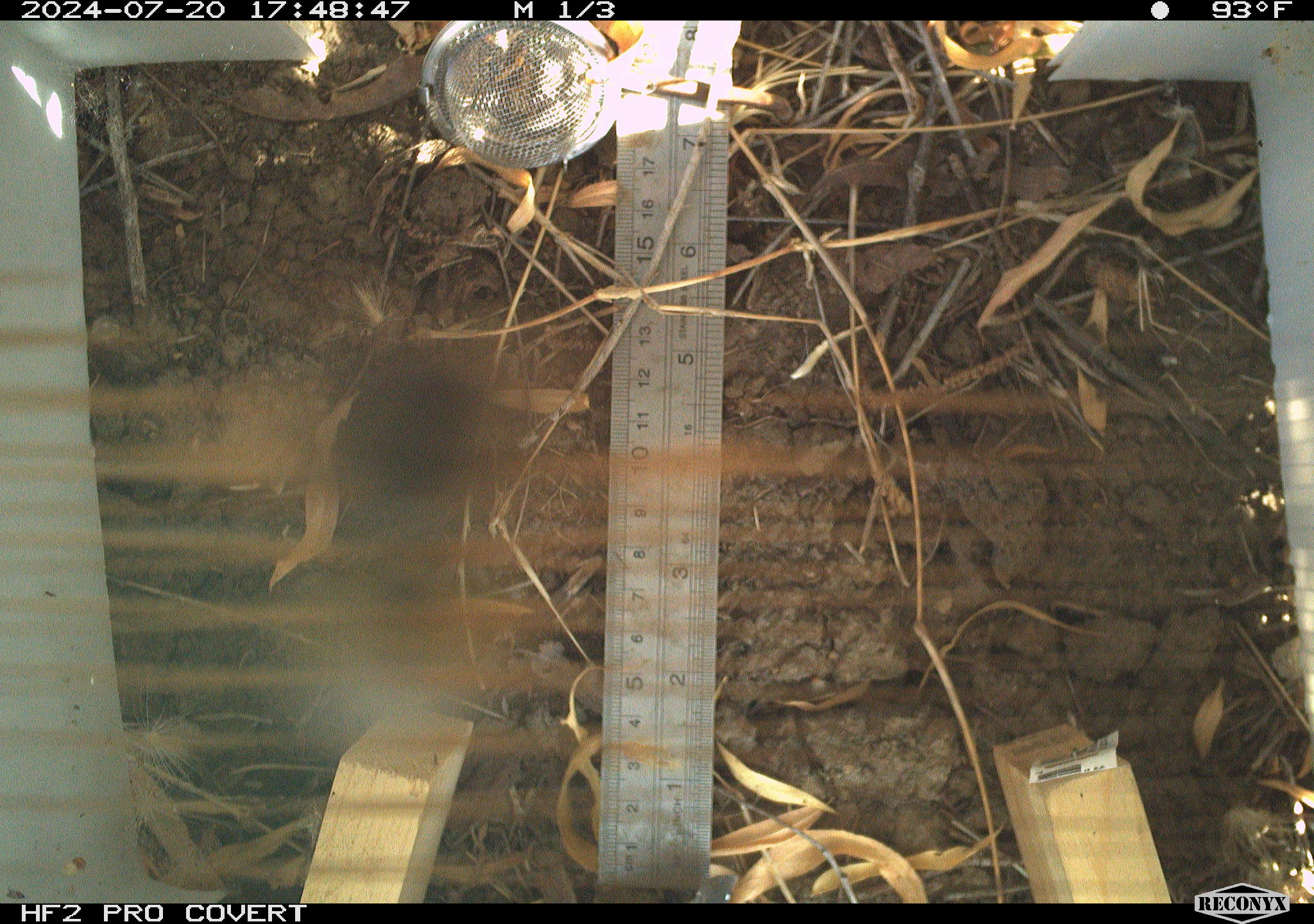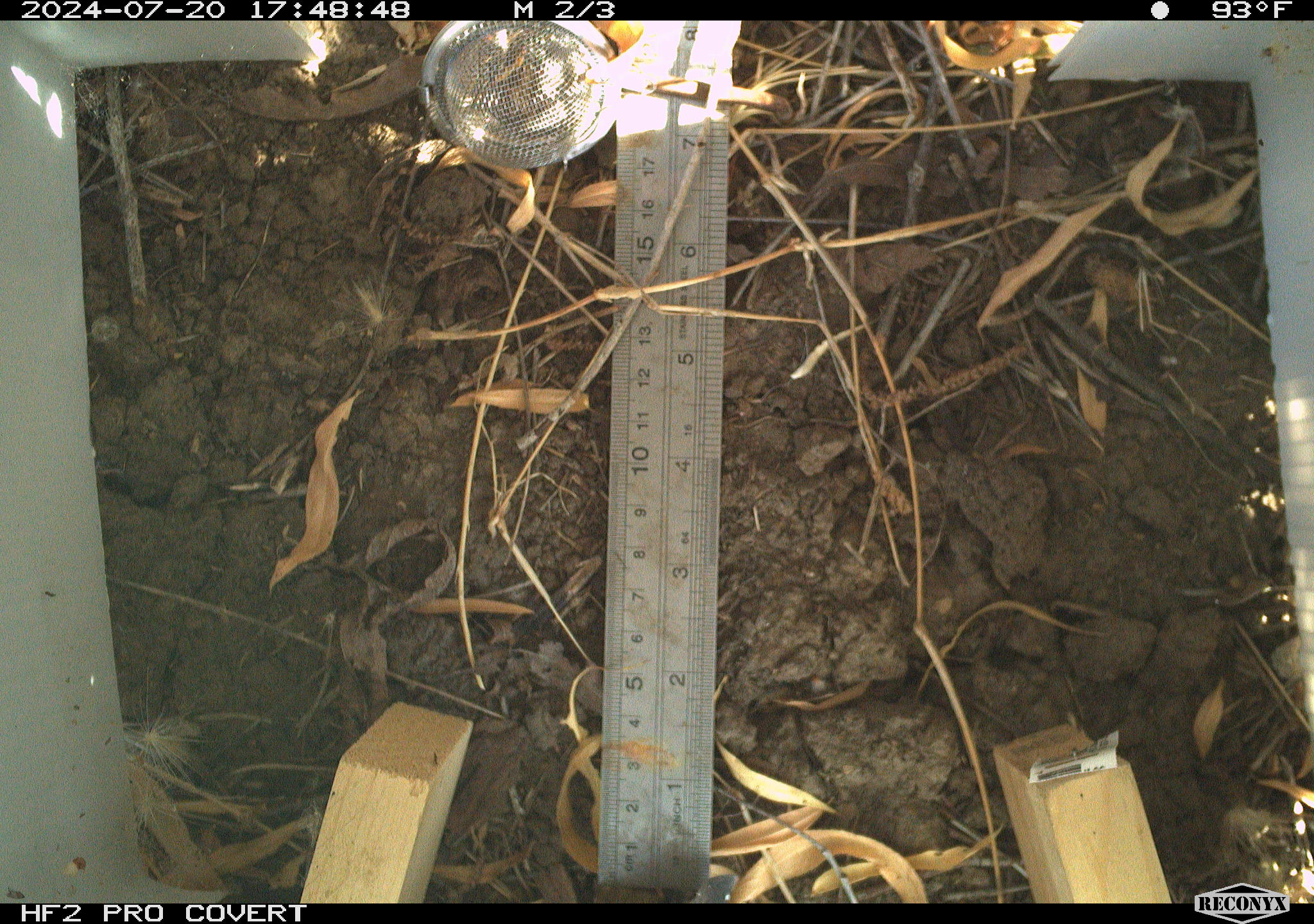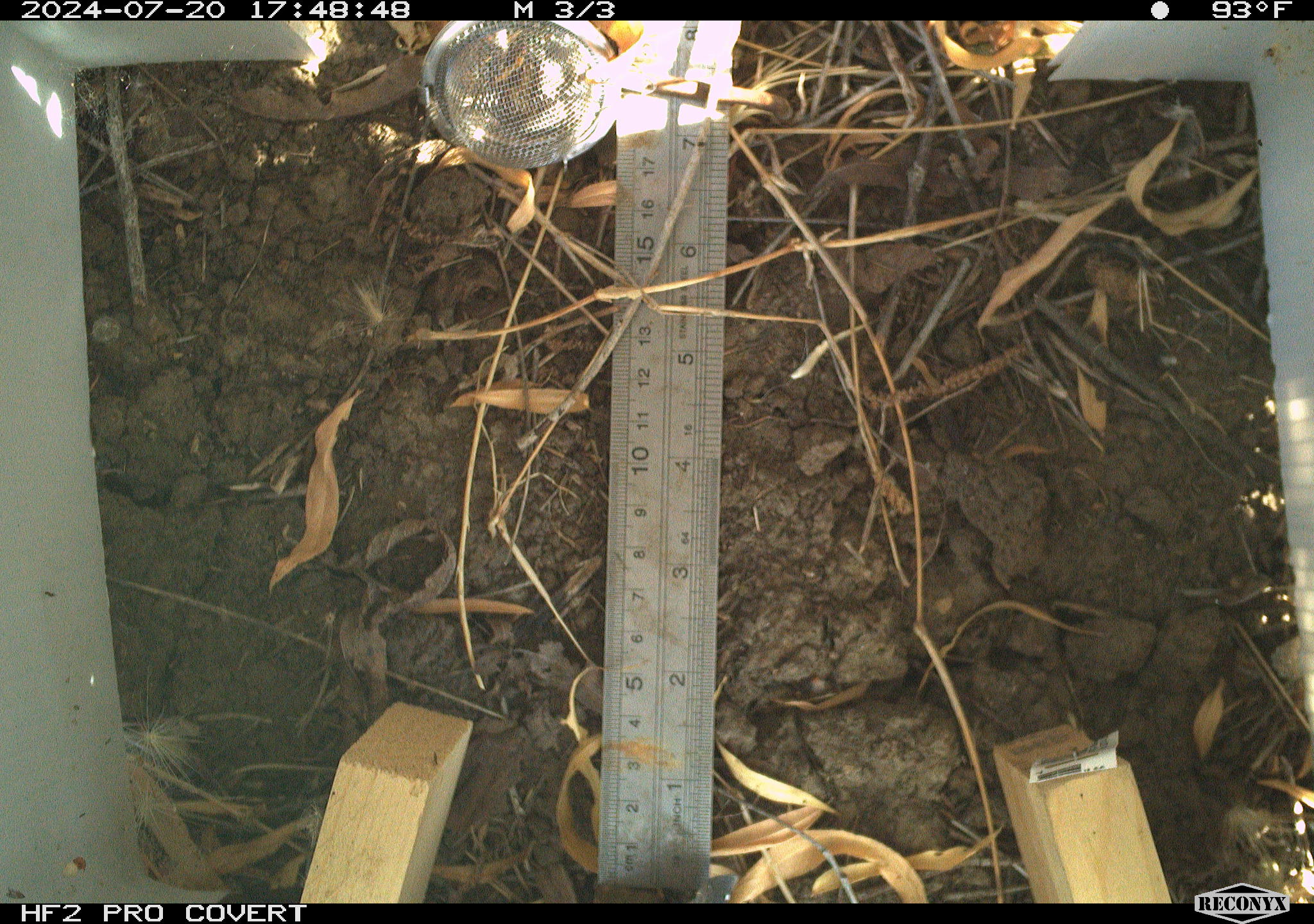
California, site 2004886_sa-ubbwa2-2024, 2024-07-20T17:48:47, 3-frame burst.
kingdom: Animalia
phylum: Arthropoda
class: Insecta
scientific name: Insecta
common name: insect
Insect (Insecta).